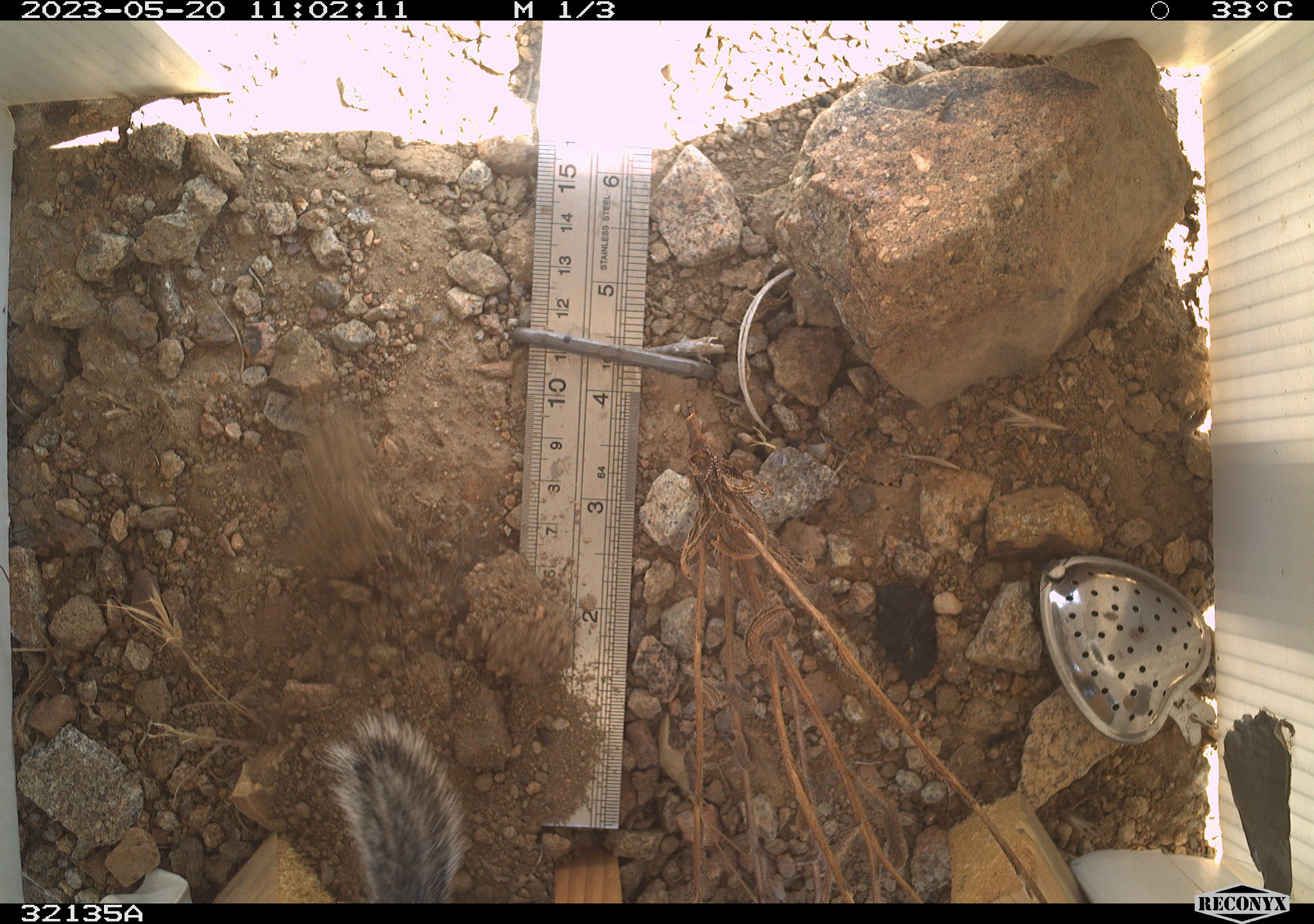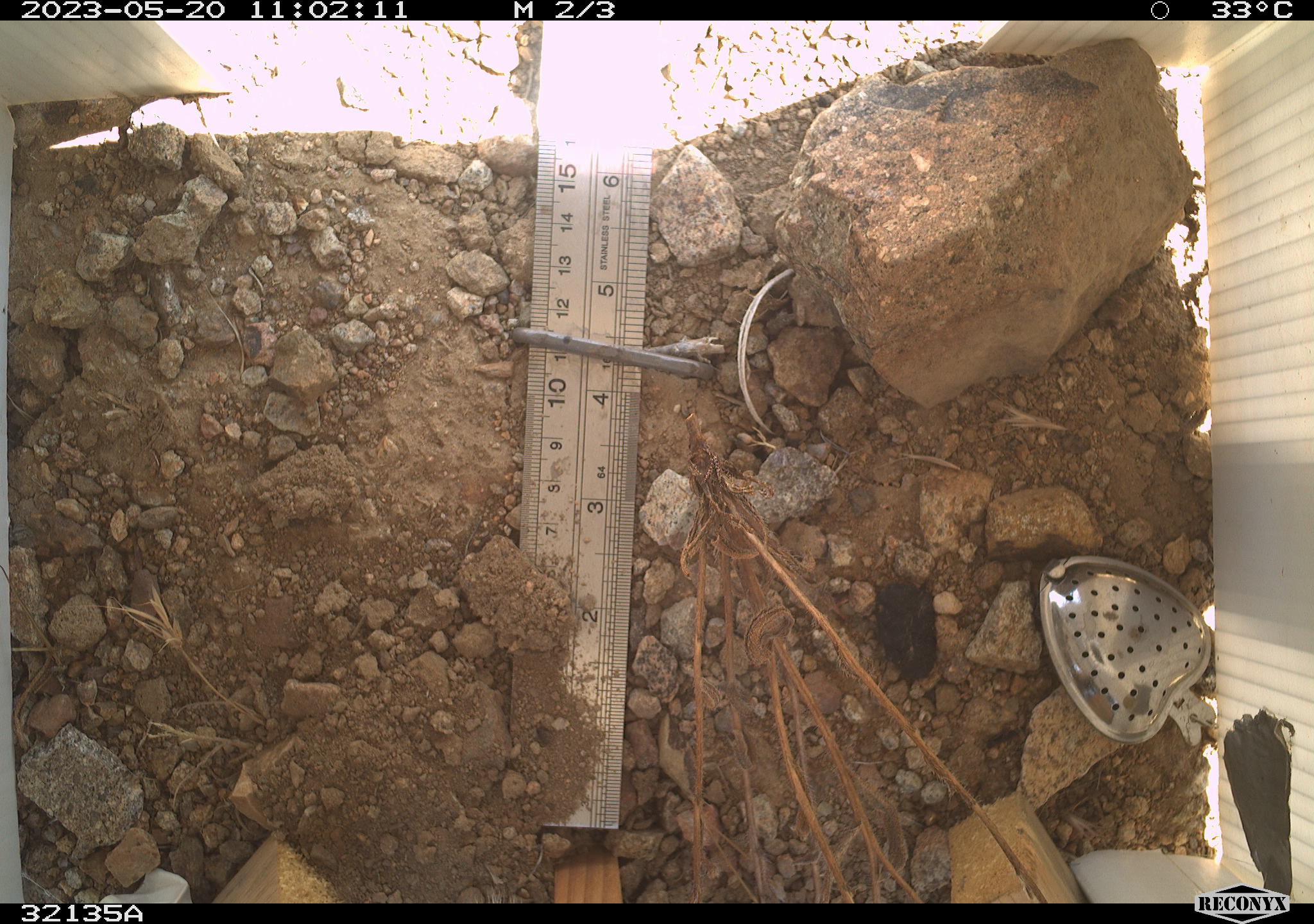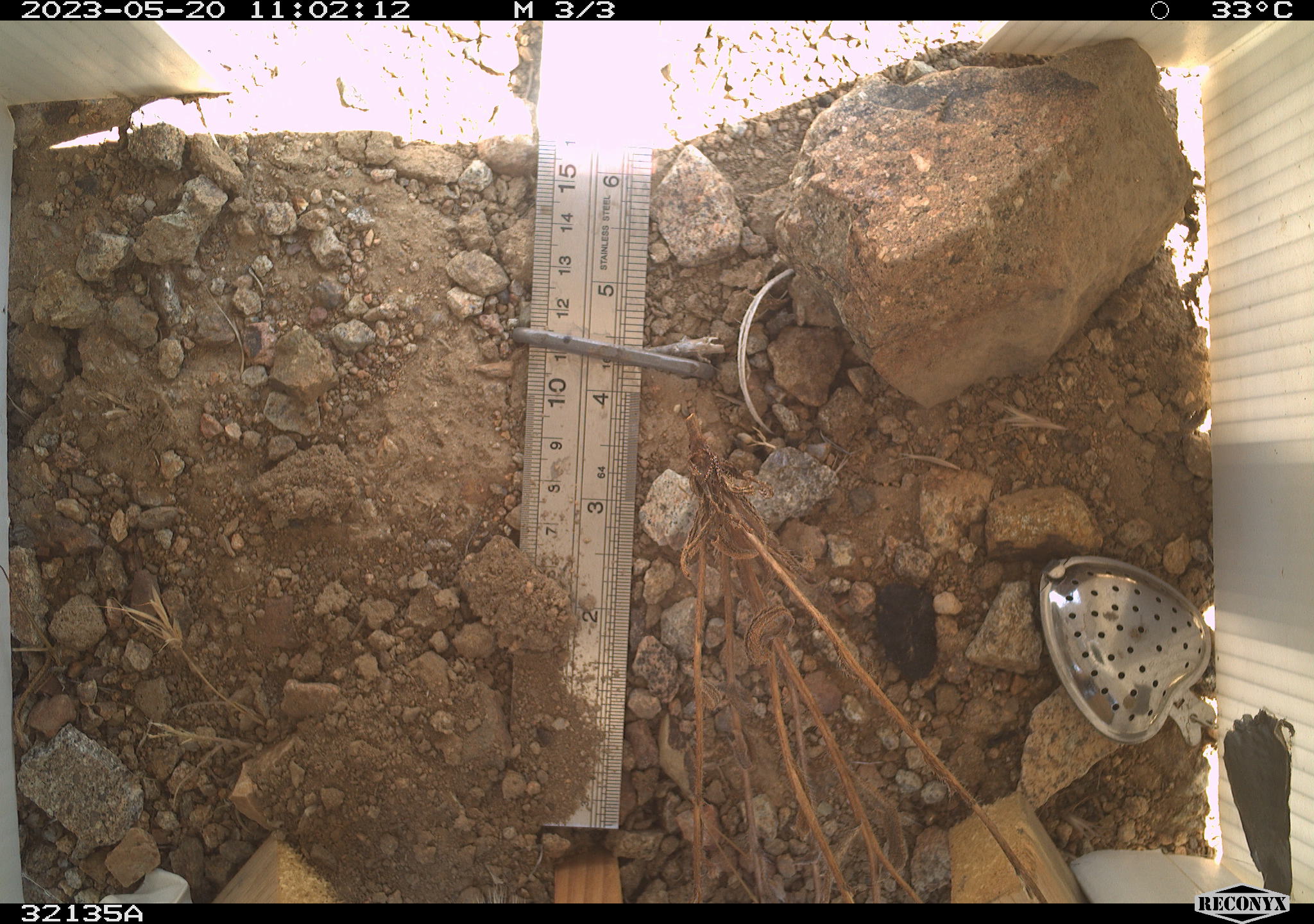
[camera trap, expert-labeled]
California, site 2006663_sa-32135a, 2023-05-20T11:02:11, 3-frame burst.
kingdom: Animalia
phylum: Chordata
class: Mammalia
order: Rodentia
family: Sciuridae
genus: Ammospermophilus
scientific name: Ammospermophilus leucurus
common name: white-tailed antelope squirrel